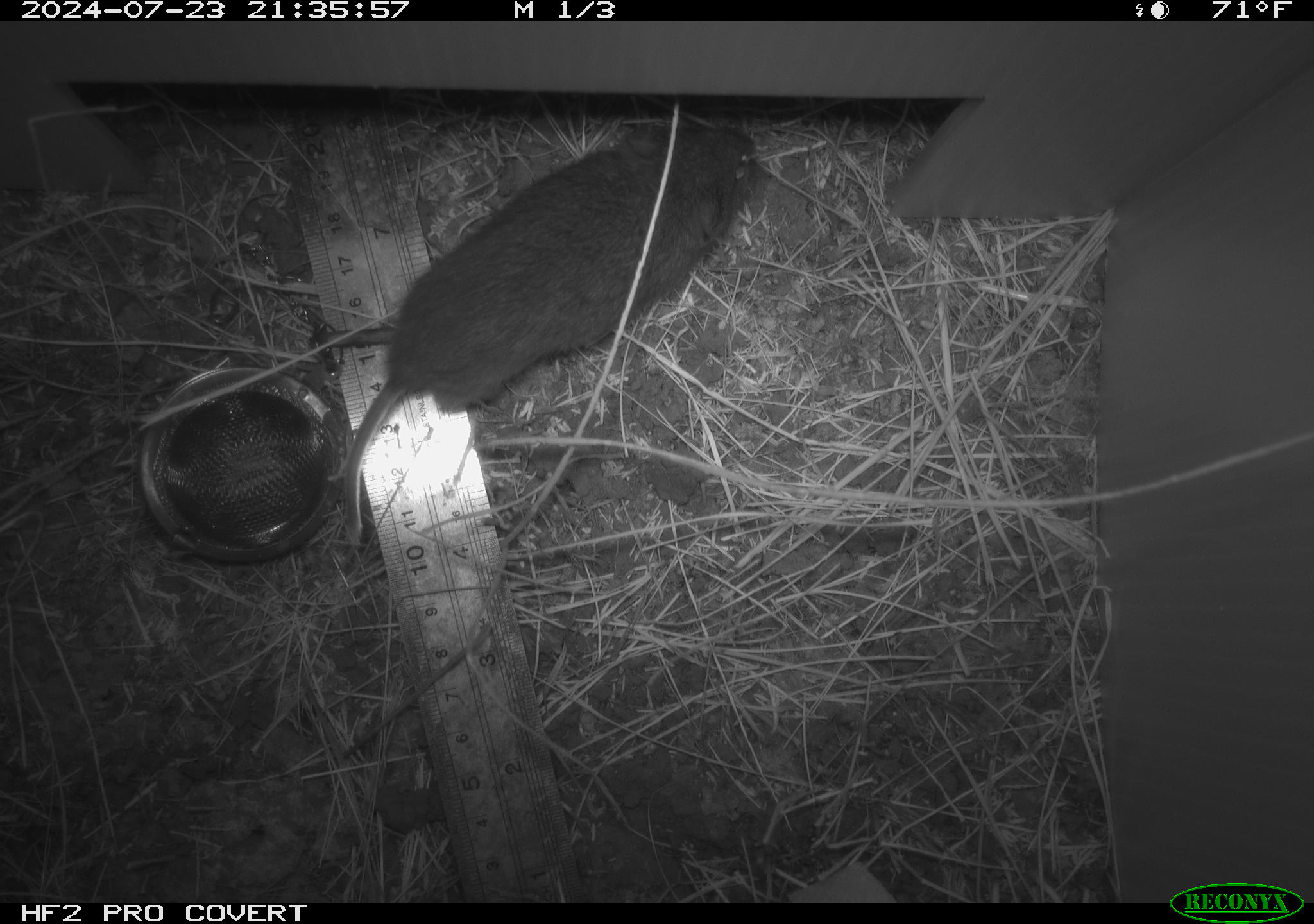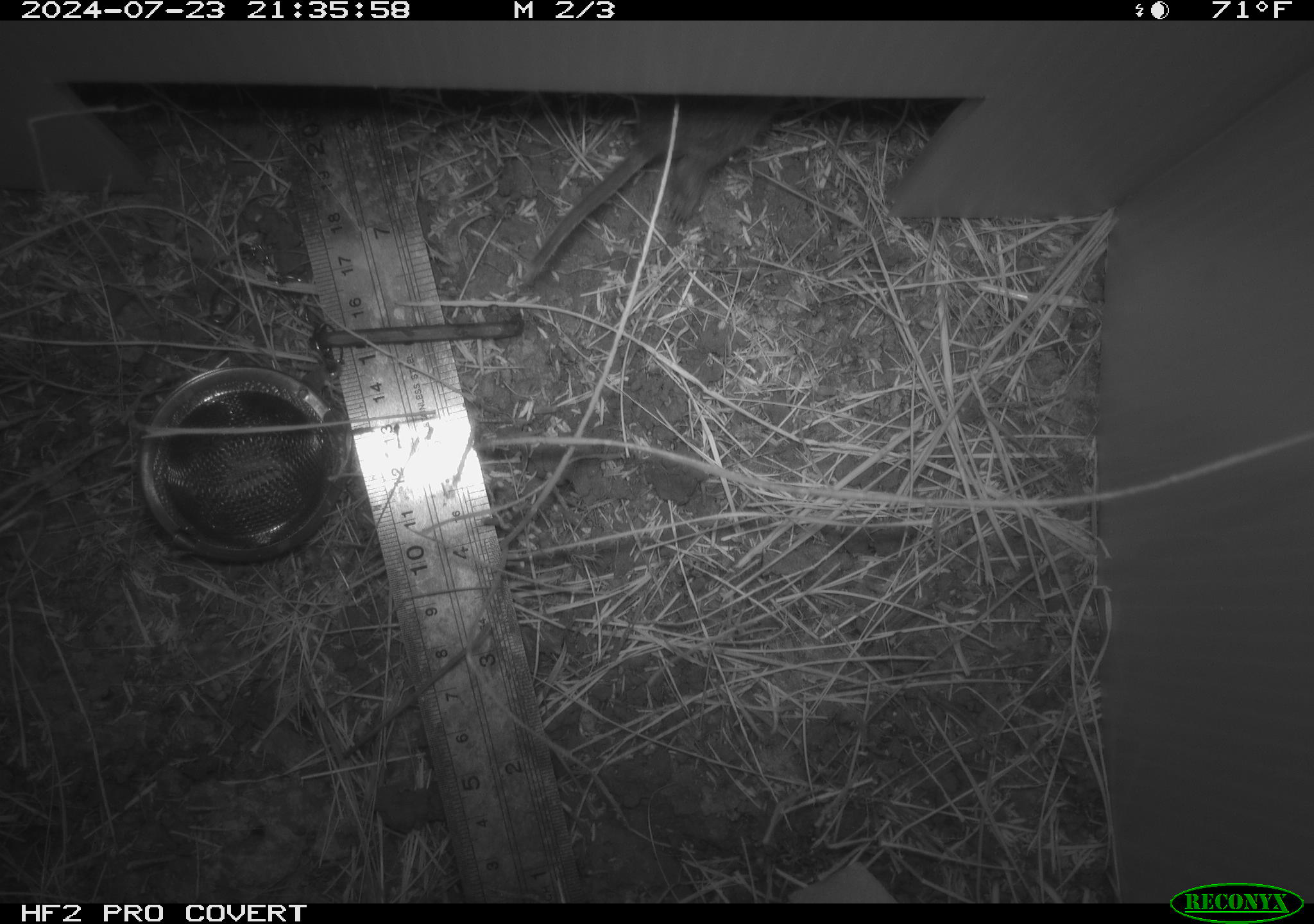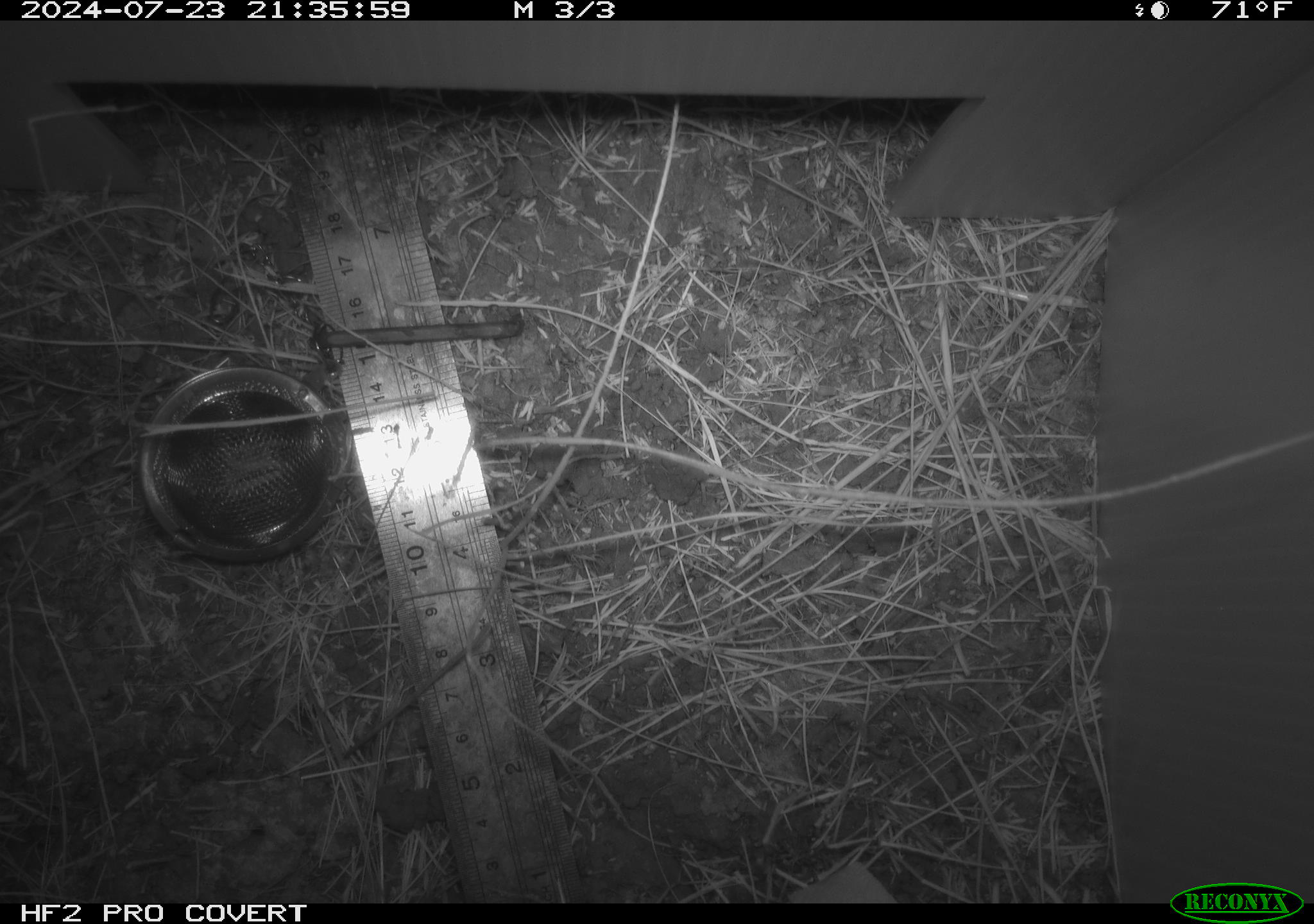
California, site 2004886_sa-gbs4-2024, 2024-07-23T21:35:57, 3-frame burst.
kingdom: Animalia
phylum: Chordata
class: Mammalia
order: Rodentia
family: Cricetidae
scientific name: Arvicolinae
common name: voles, lemmings, and muskrats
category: arvicolinae subfamily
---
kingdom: Animalia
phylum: Chordata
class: Mammalia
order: Rodentia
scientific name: Rodentia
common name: mouse species